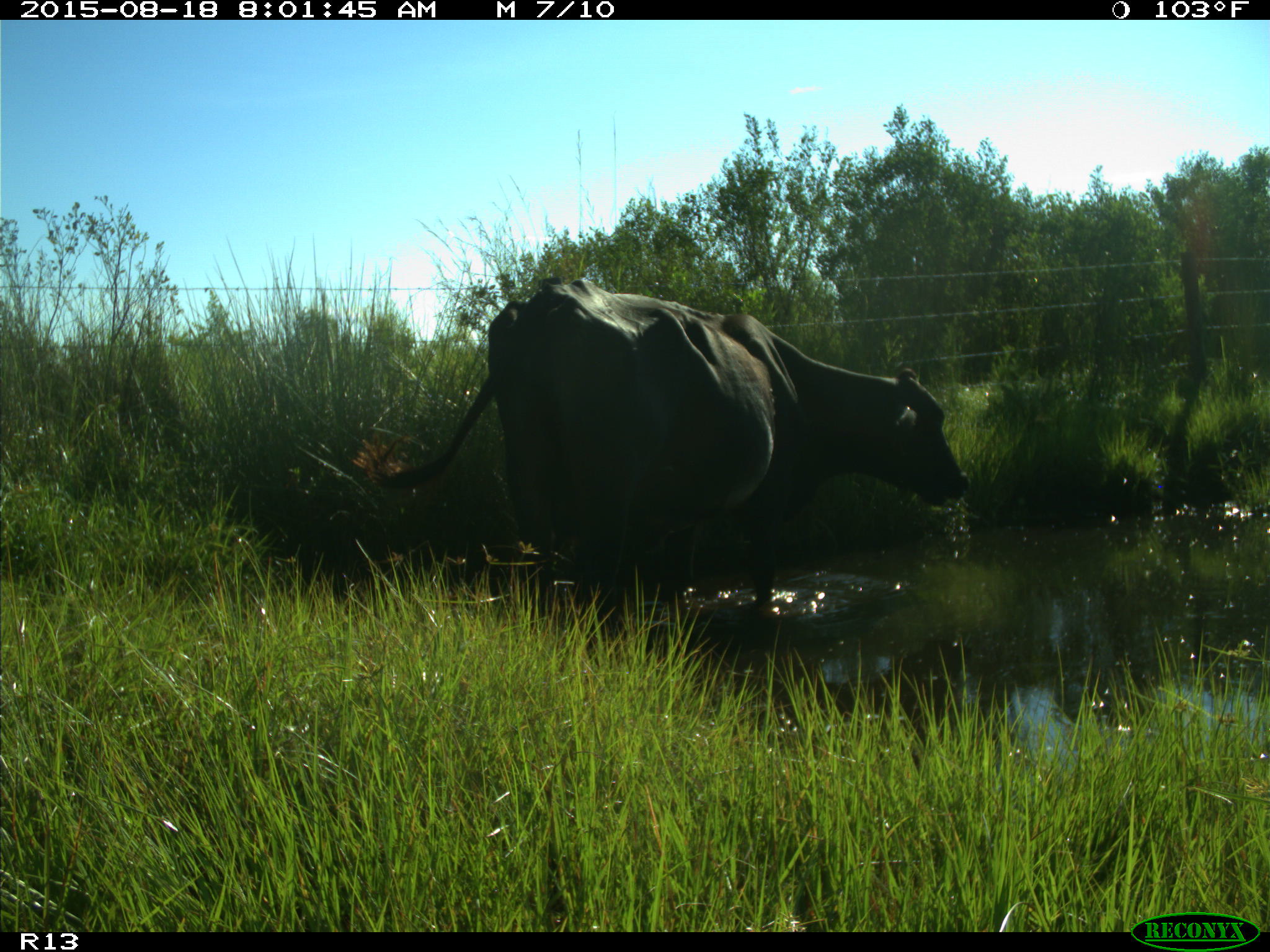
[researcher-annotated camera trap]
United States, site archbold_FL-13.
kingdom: Animalia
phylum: Chordata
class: Mammalia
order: Artiodactyla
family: Bovidae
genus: Bos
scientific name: Bos taurus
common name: domestic cow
Bos taurus (domestic cow).